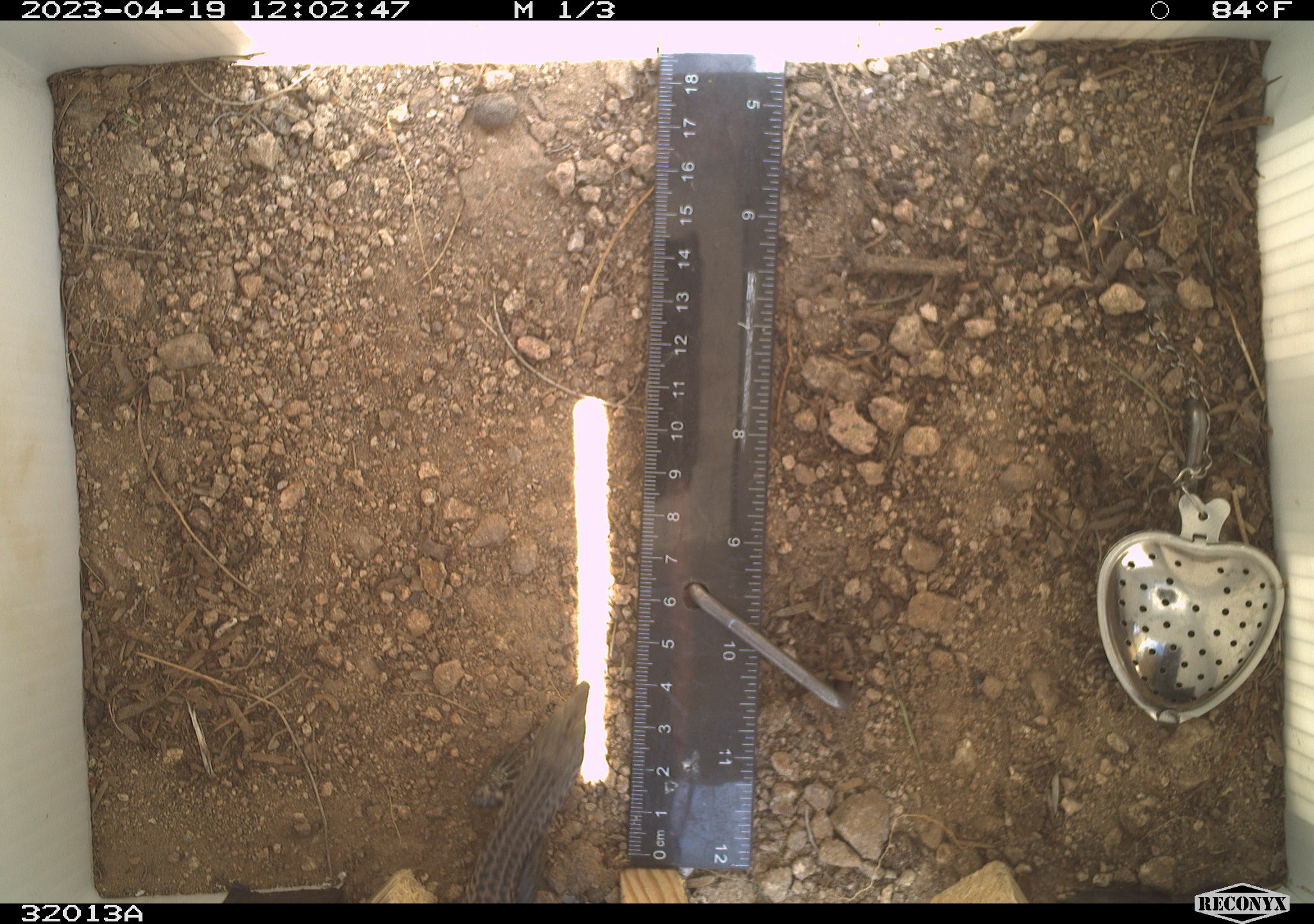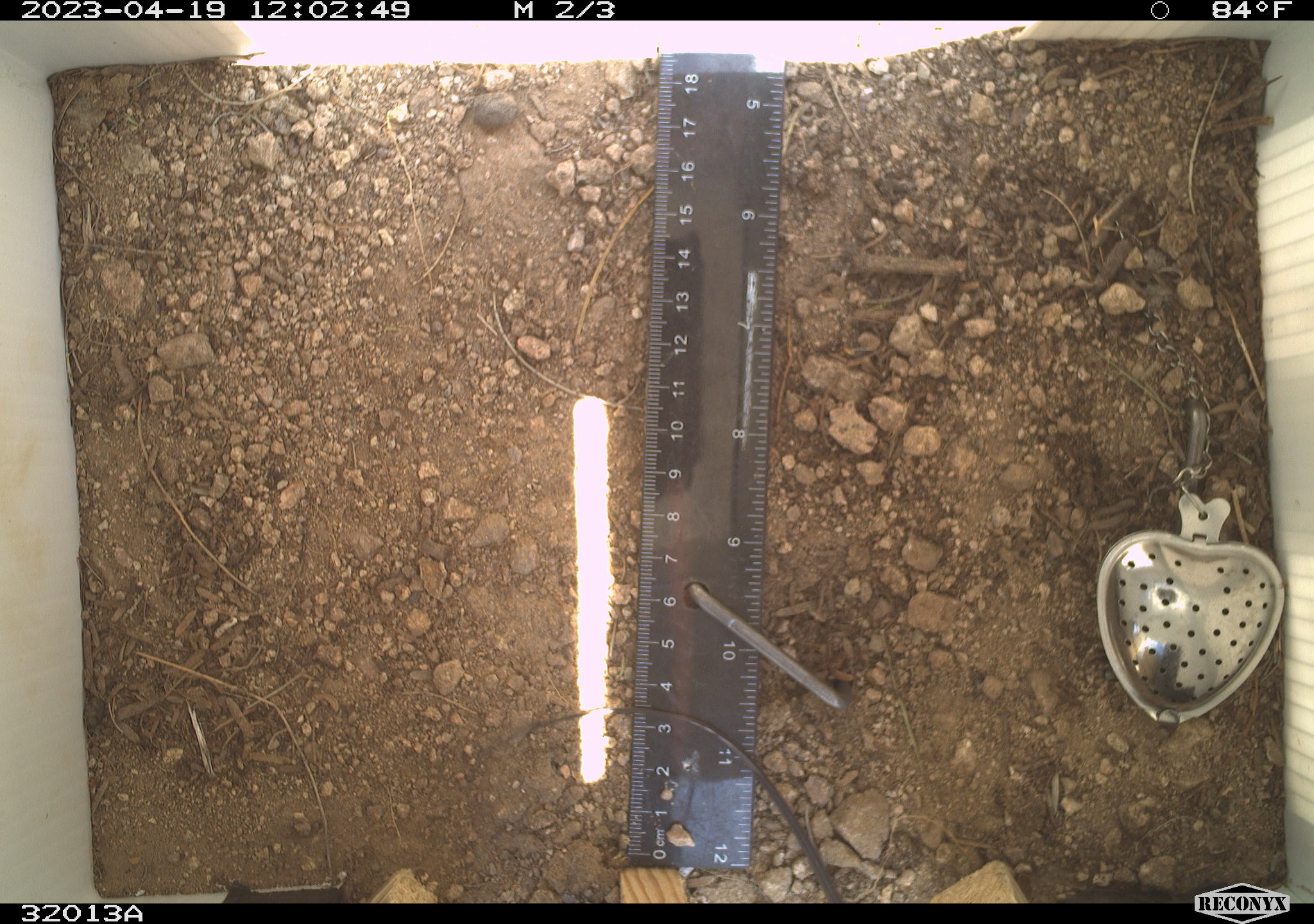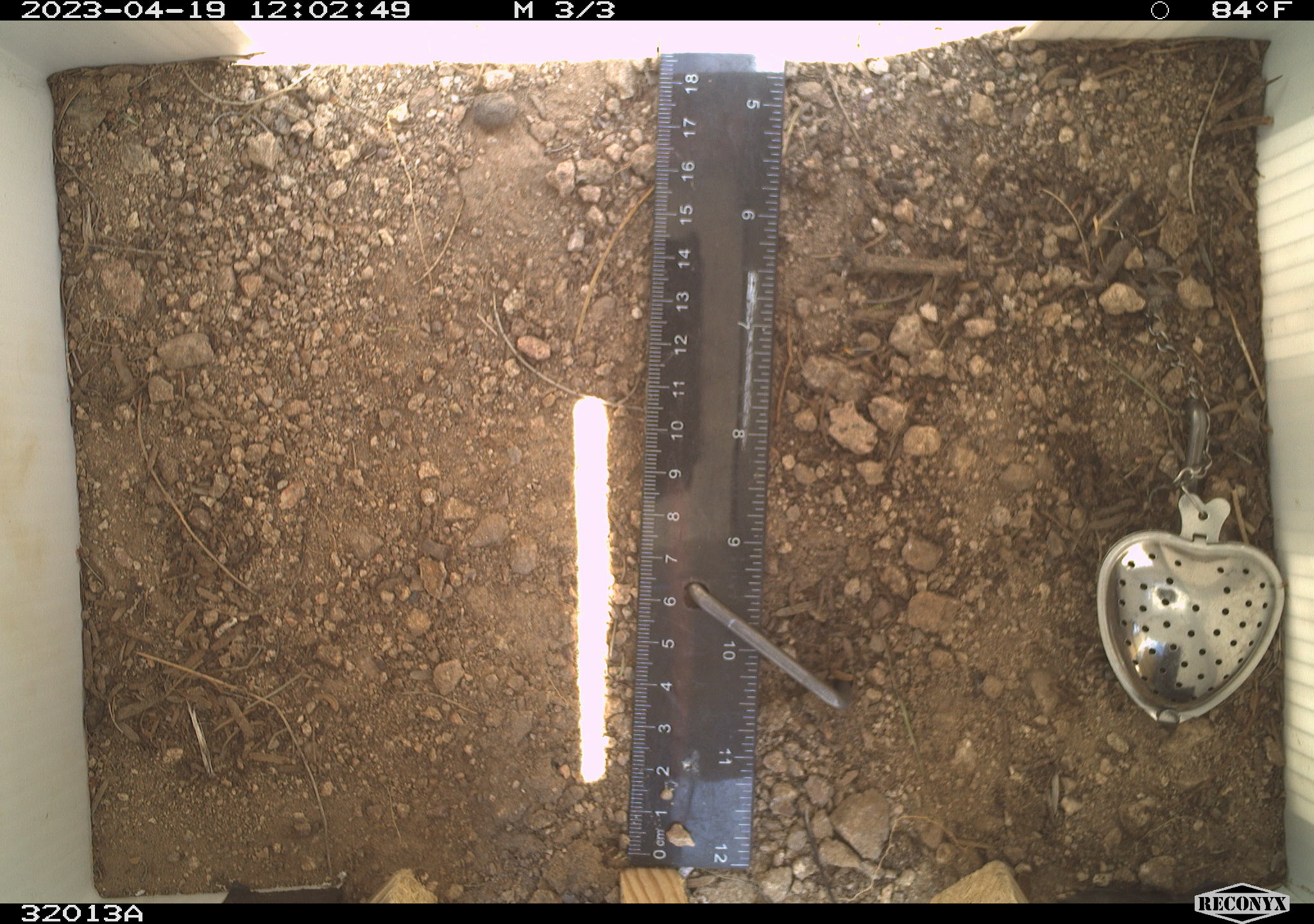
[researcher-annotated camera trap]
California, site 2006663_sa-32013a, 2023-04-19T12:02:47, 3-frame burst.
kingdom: Animalia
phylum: Chordata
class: Reptilia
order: Squamata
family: Teiidae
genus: Aspidoscelis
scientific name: Aspidoscelis tigris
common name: western whiptail